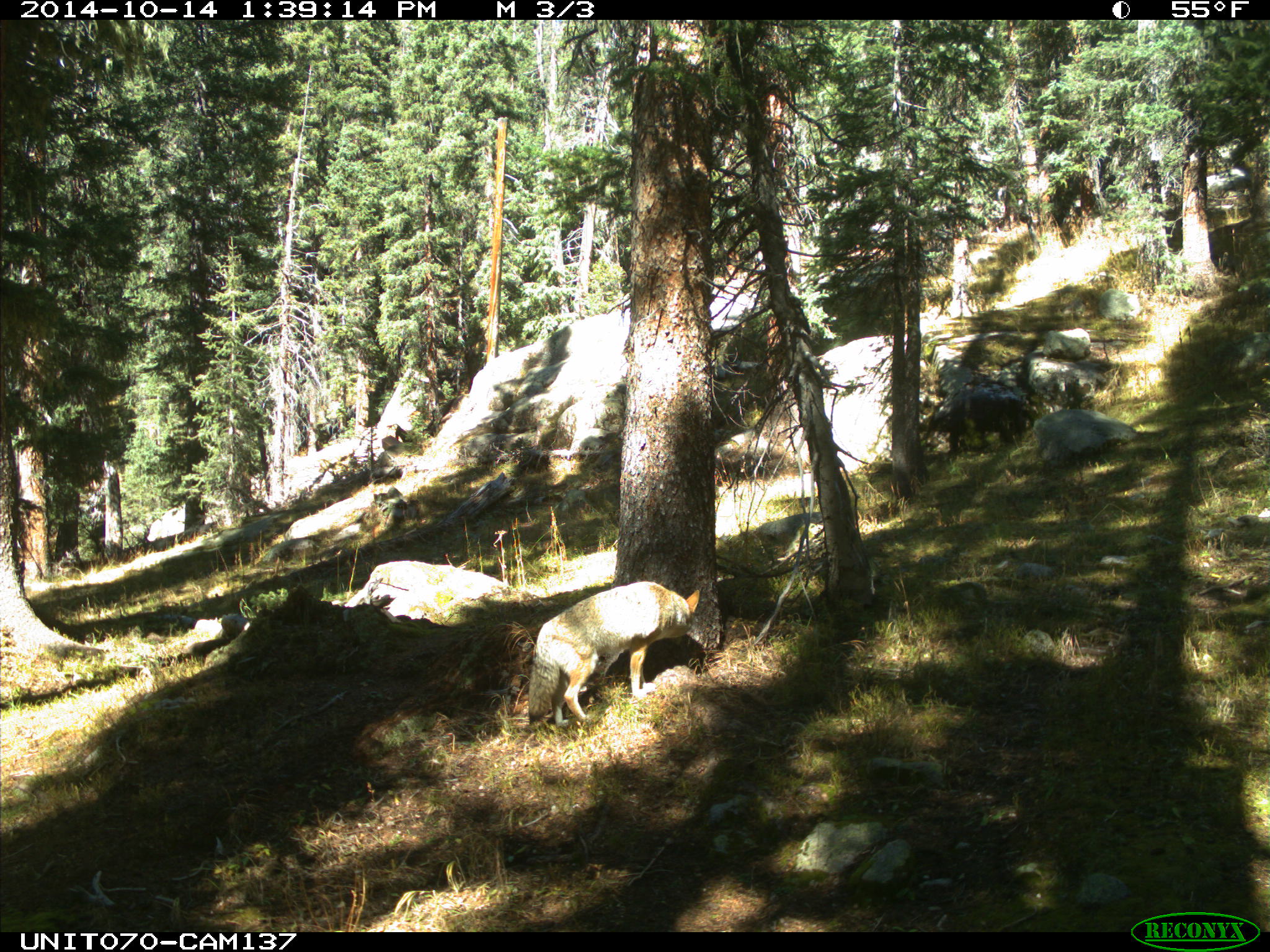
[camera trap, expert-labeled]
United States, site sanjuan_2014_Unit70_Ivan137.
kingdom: Animalia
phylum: Chordata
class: Mammalia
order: Carnivora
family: Canidae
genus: Canis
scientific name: Canis latrans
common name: coyote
Canis latrans (coyote).